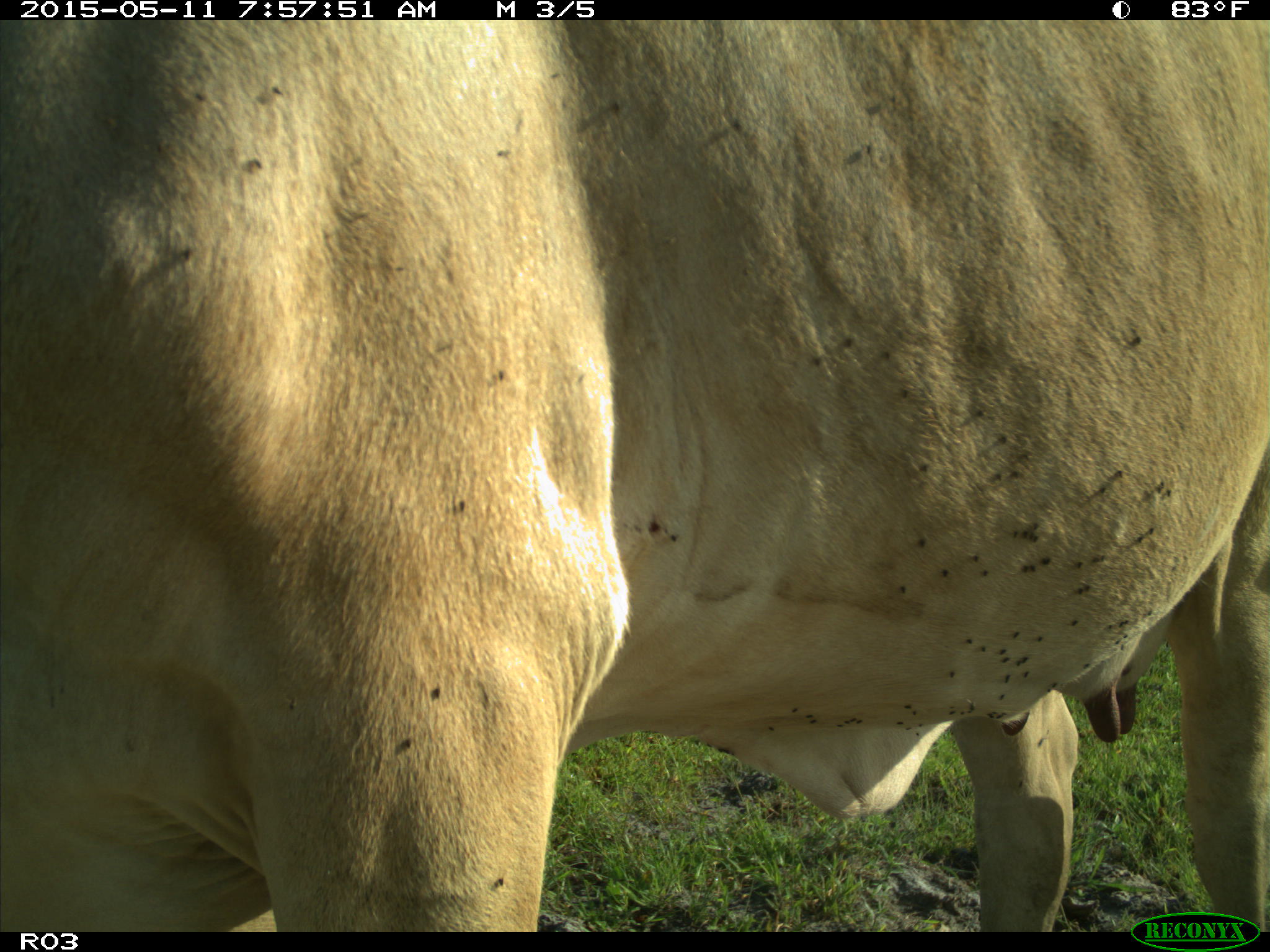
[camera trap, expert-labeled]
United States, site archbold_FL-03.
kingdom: Animalia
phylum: Chordata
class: Mammalia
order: Artiodactyla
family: Bovidae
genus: Bos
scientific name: Bos taurus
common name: domestic cow